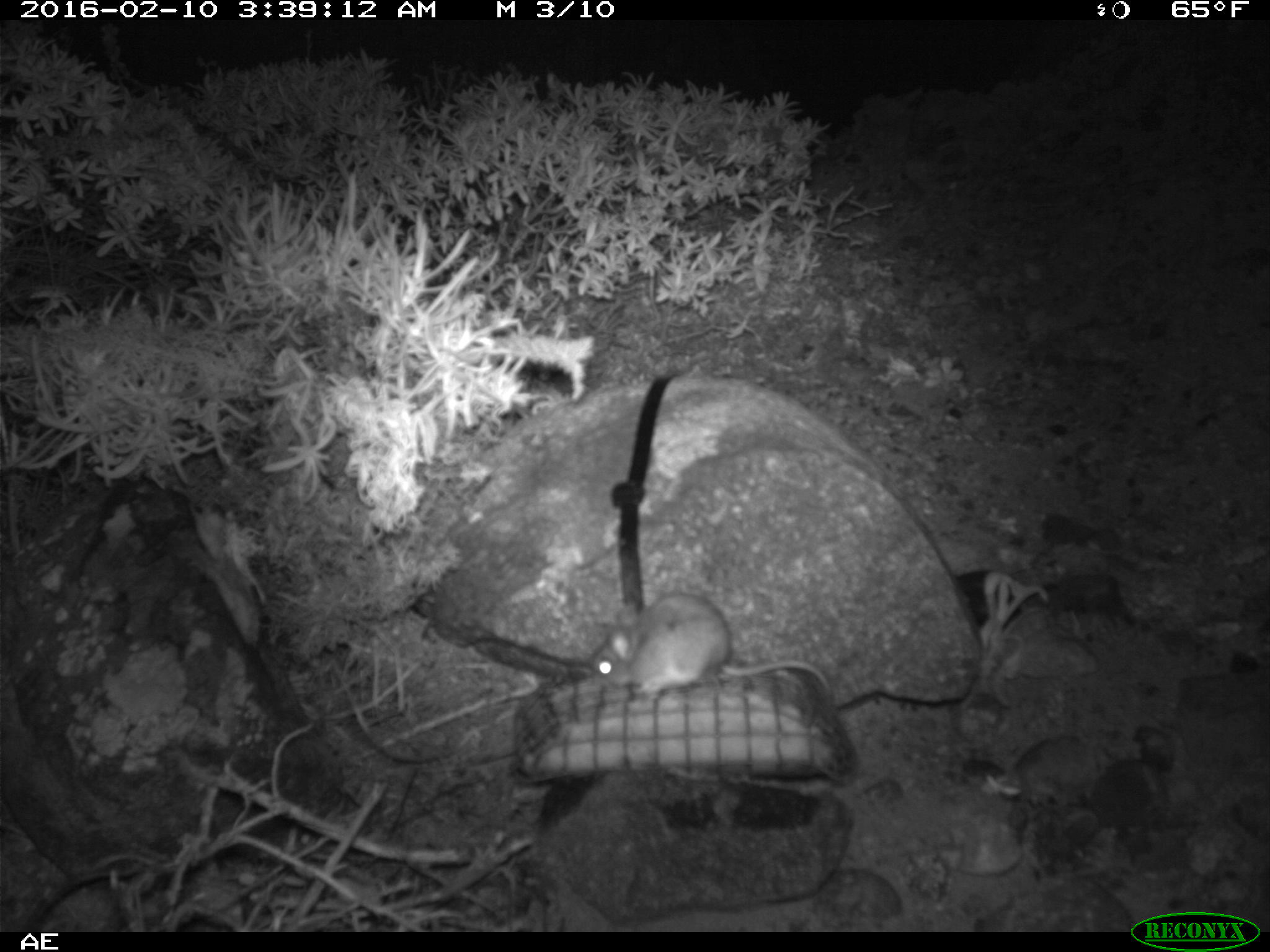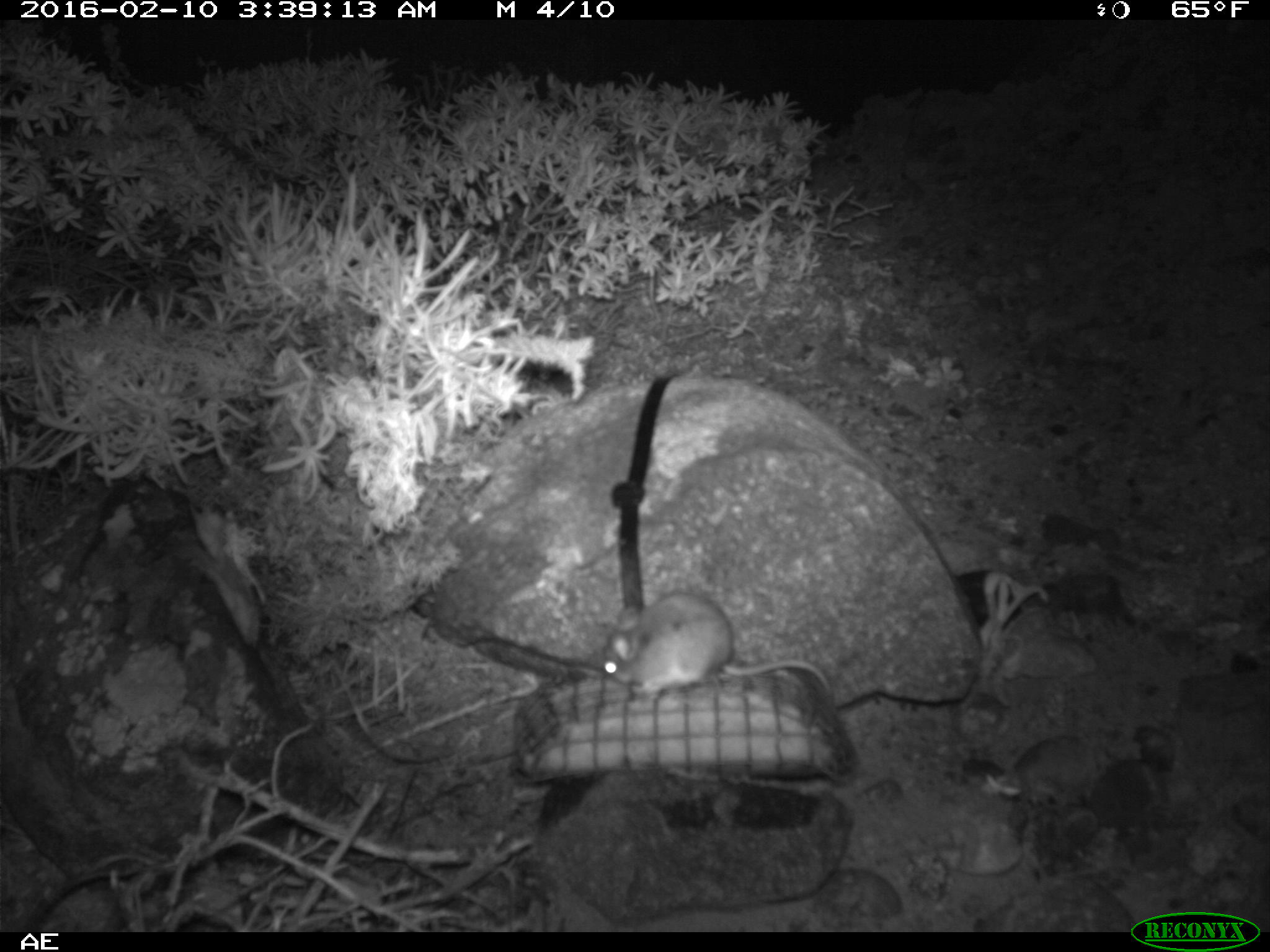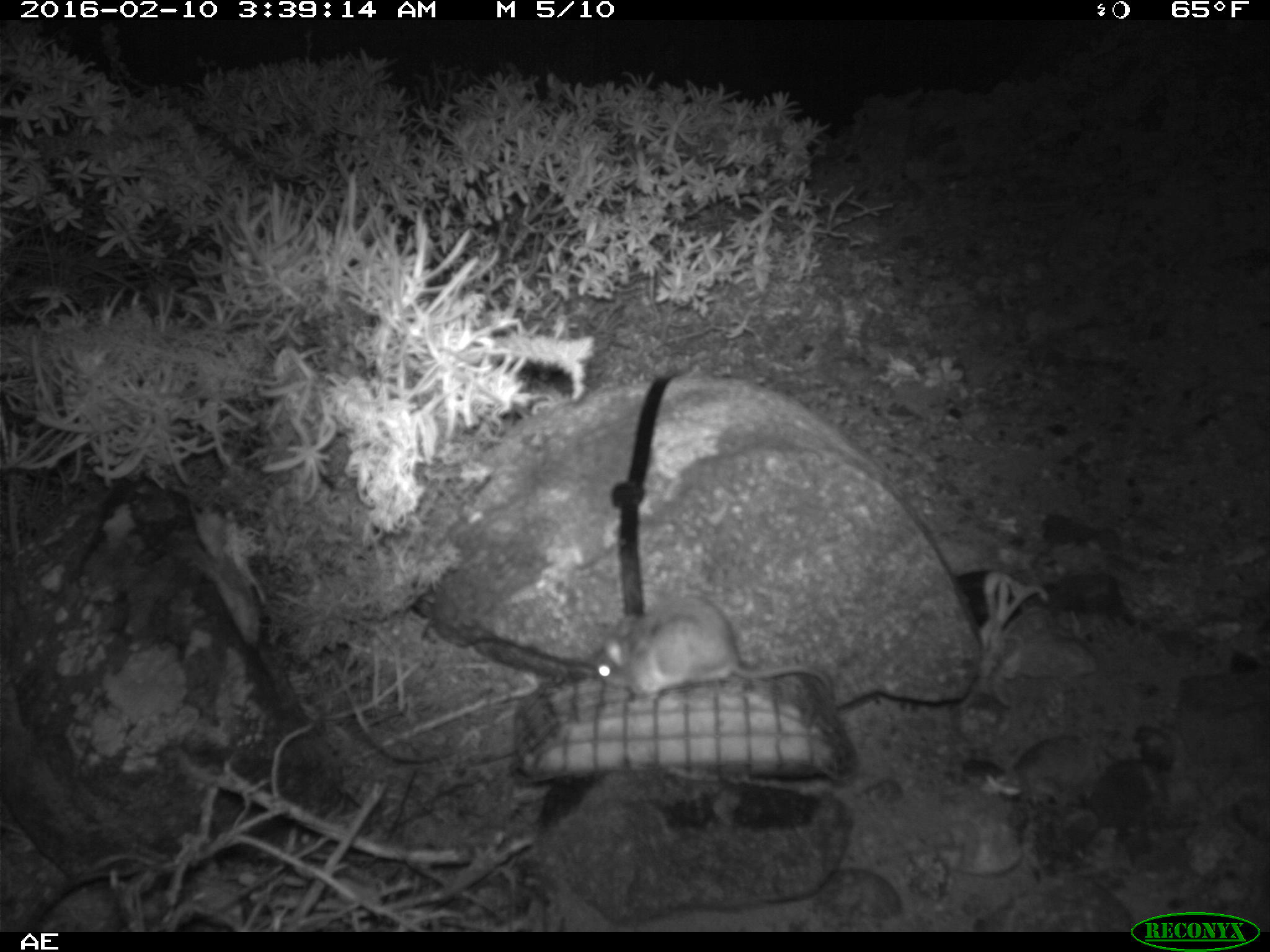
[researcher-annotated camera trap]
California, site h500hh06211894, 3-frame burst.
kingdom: Animalia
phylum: Chordata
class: Mammalia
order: Rodentia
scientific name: Rodentia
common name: rodent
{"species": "rodent (Rodentia)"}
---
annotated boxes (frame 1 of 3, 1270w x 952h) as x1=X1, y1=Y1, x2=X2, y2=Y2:
rodent: x1=586, y1=592, x2=830, y2=696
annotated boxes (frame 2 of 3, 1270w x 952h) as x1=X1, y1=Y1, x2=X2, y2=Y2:
rodent: x1=600, y1=591, x2=833, y2=701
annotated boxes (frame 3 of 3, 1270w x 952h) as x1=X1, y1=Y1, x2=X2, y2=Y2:
rodent: x1=590, y1=594, x2=838, y2=706